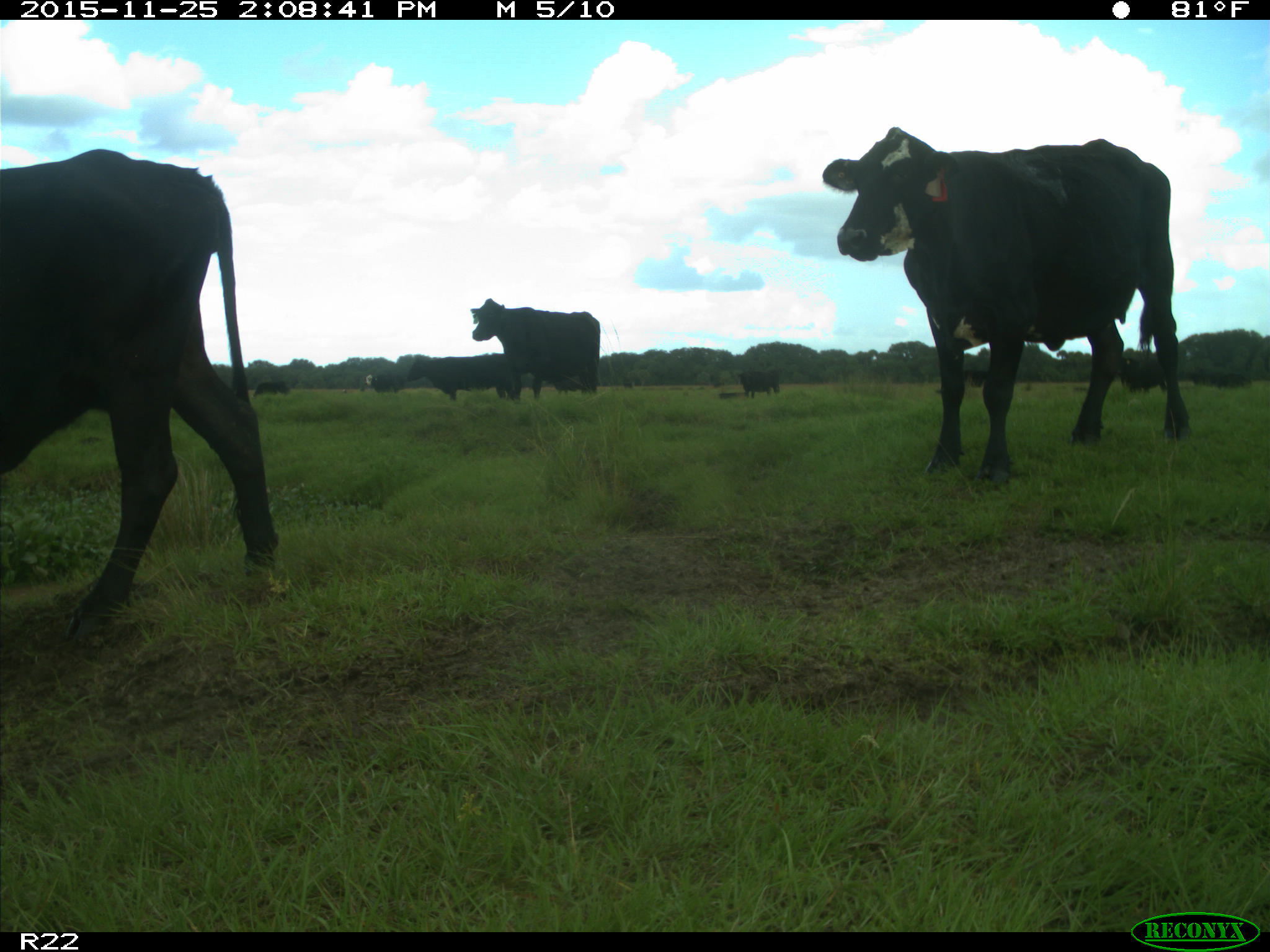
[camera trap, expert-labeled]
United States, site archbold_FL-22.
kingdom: Animalia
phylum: Chordata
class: Mammalia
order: Artiodactyla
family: Bovidae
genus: Bos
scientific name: Bos taurus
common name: domestic cow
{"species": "Bos taurus (domestic cow)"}